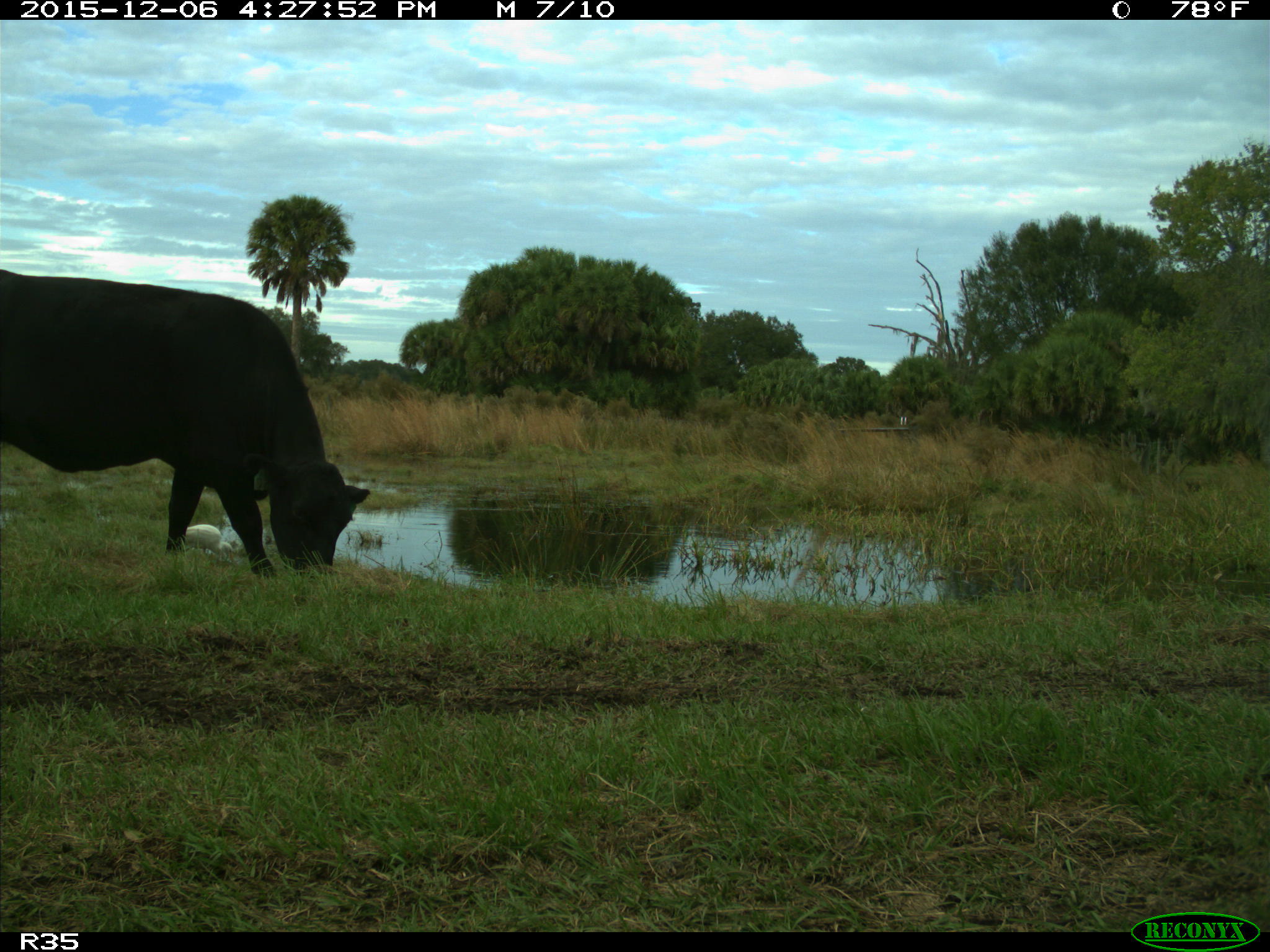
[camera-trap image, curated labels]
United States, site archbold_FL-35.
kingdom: Animalia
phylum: Chordata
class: Mammalia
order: Artiodactyla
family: Bovidae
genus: Bos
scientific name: Bos taurus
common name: domestic cow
Bos taurus (domestic cow).